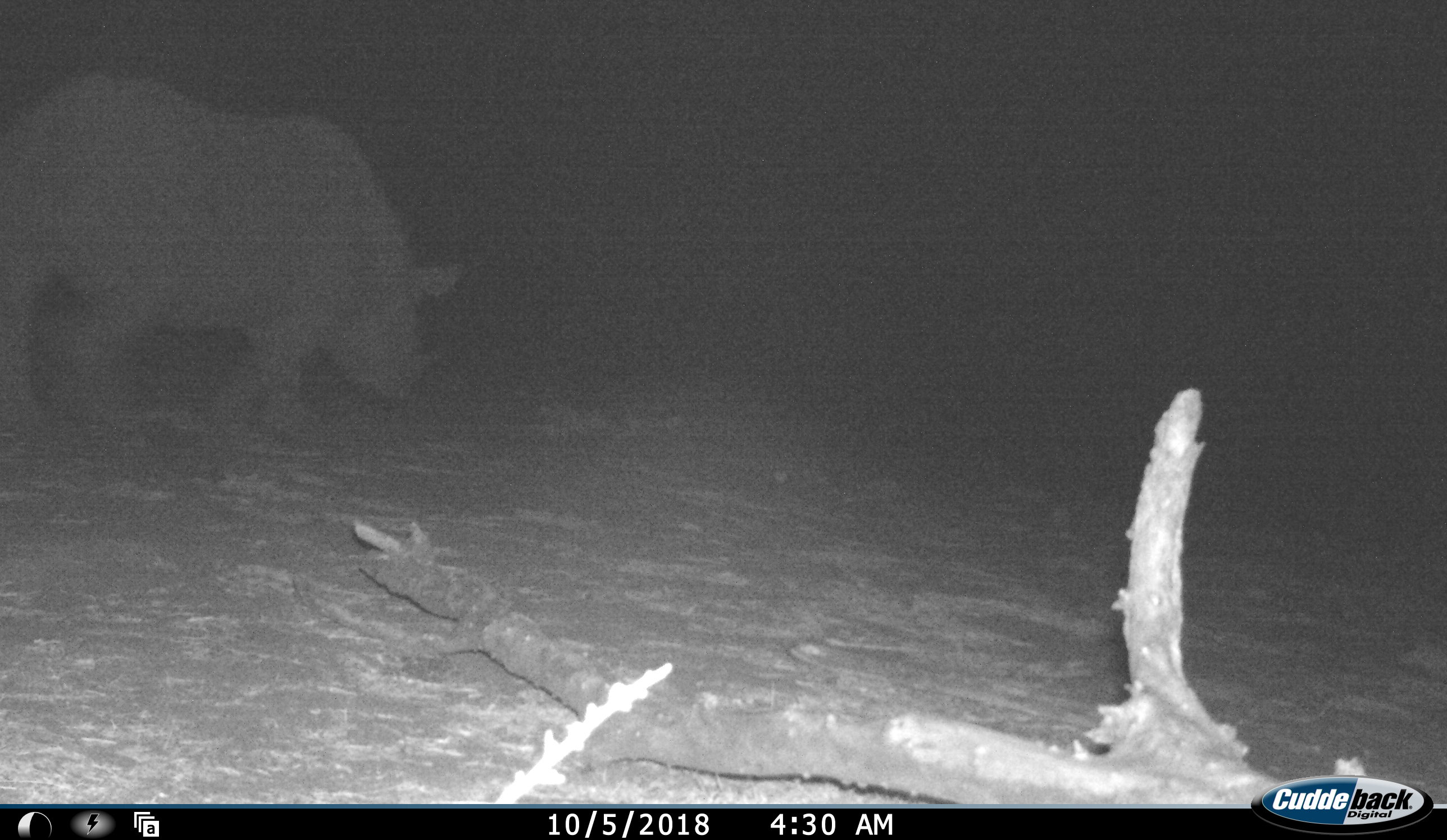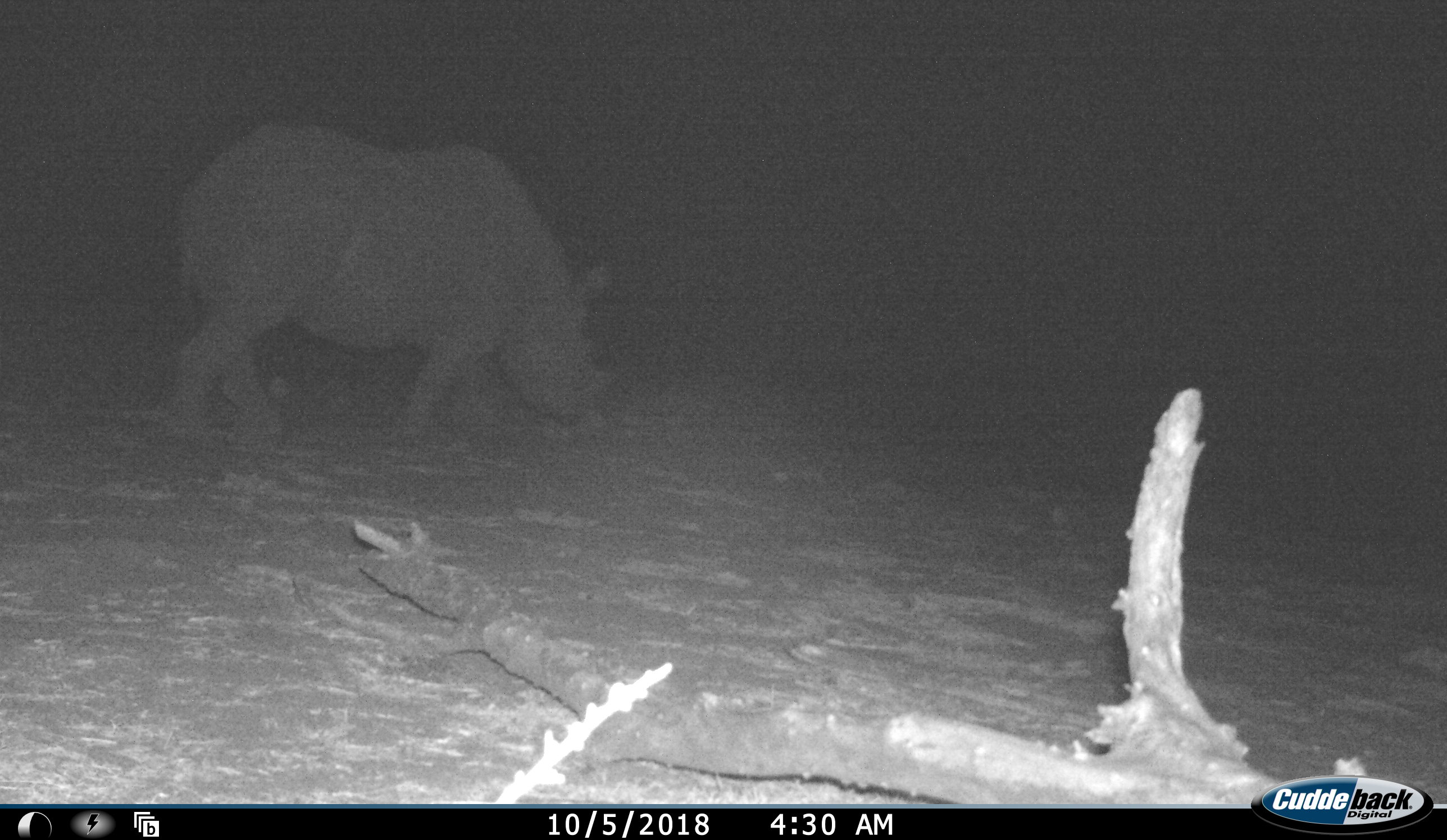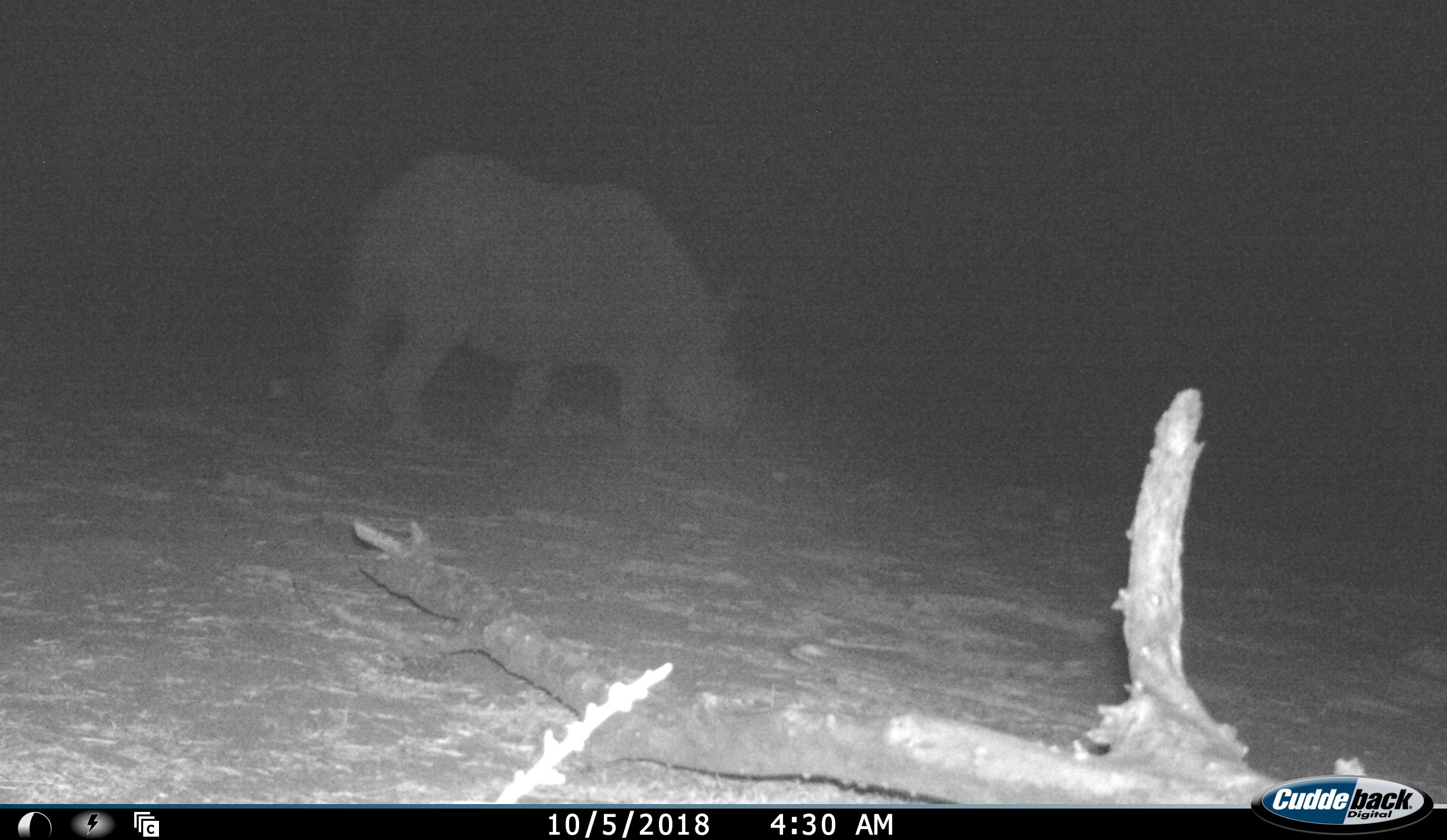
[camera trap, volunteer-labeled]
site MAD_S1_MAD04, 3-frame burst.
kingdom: Animalia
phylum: Chordata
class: Mammalia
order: Perissodactyla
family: Rhinocerotidae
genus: Diceros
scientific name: Diceros bicornis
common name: black rhinoceros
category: rhinocerosblack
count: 1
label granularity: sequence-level